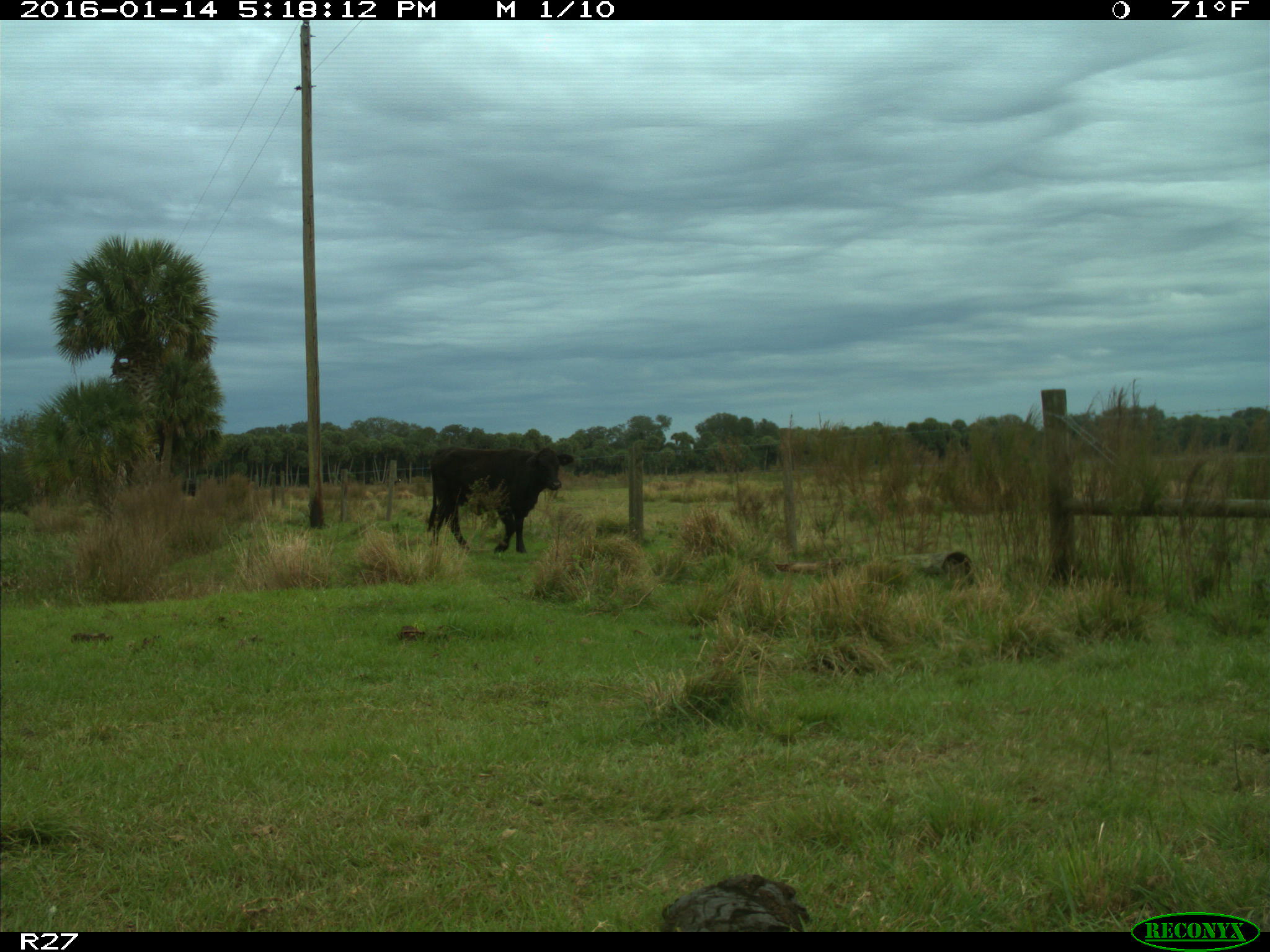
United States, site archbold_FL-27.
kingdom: Animalia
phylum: Chordata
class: Mammalia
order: Artiodactyla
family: Bovidae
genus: Bos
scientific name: Bos taurus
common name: domestic cow